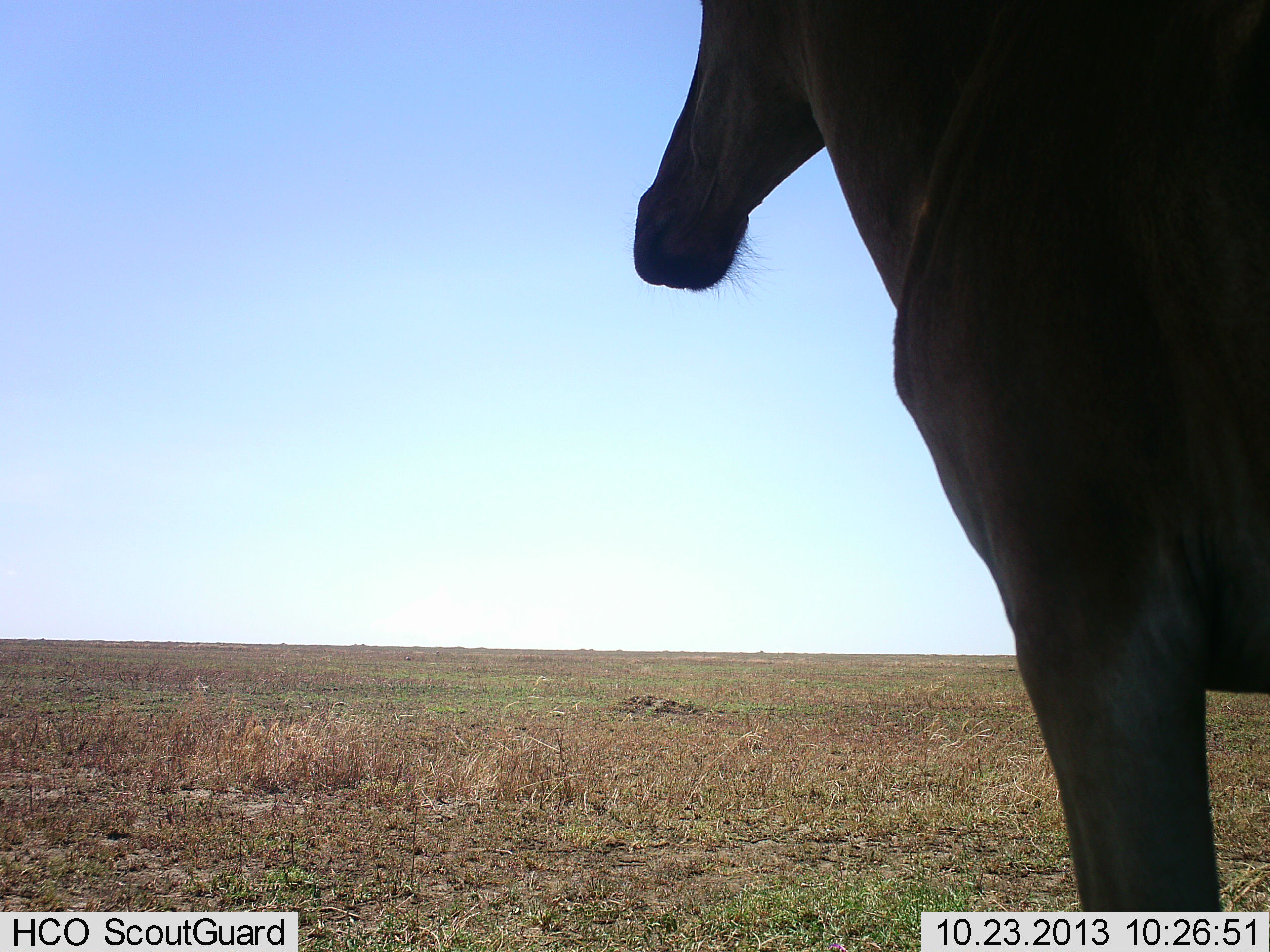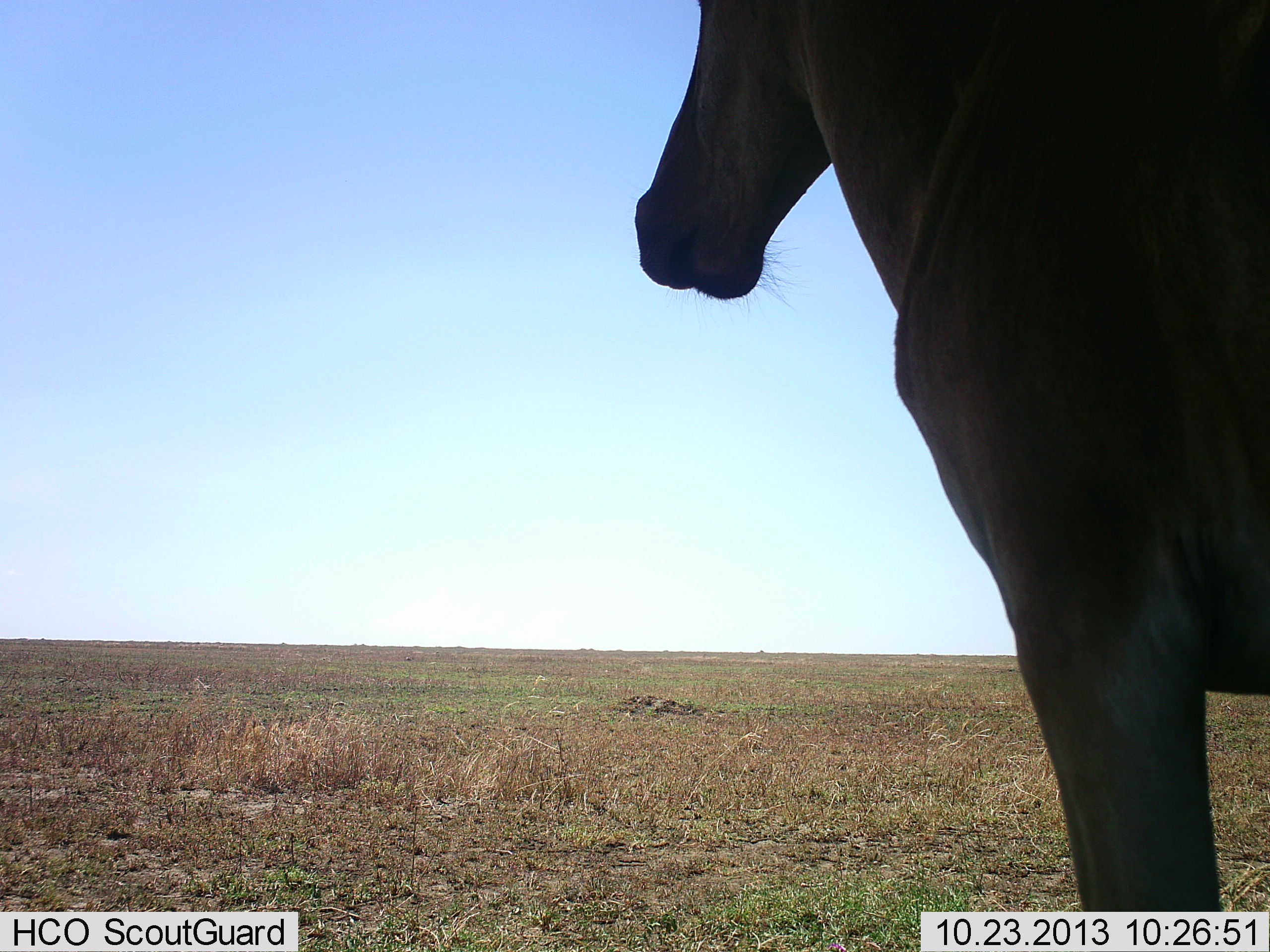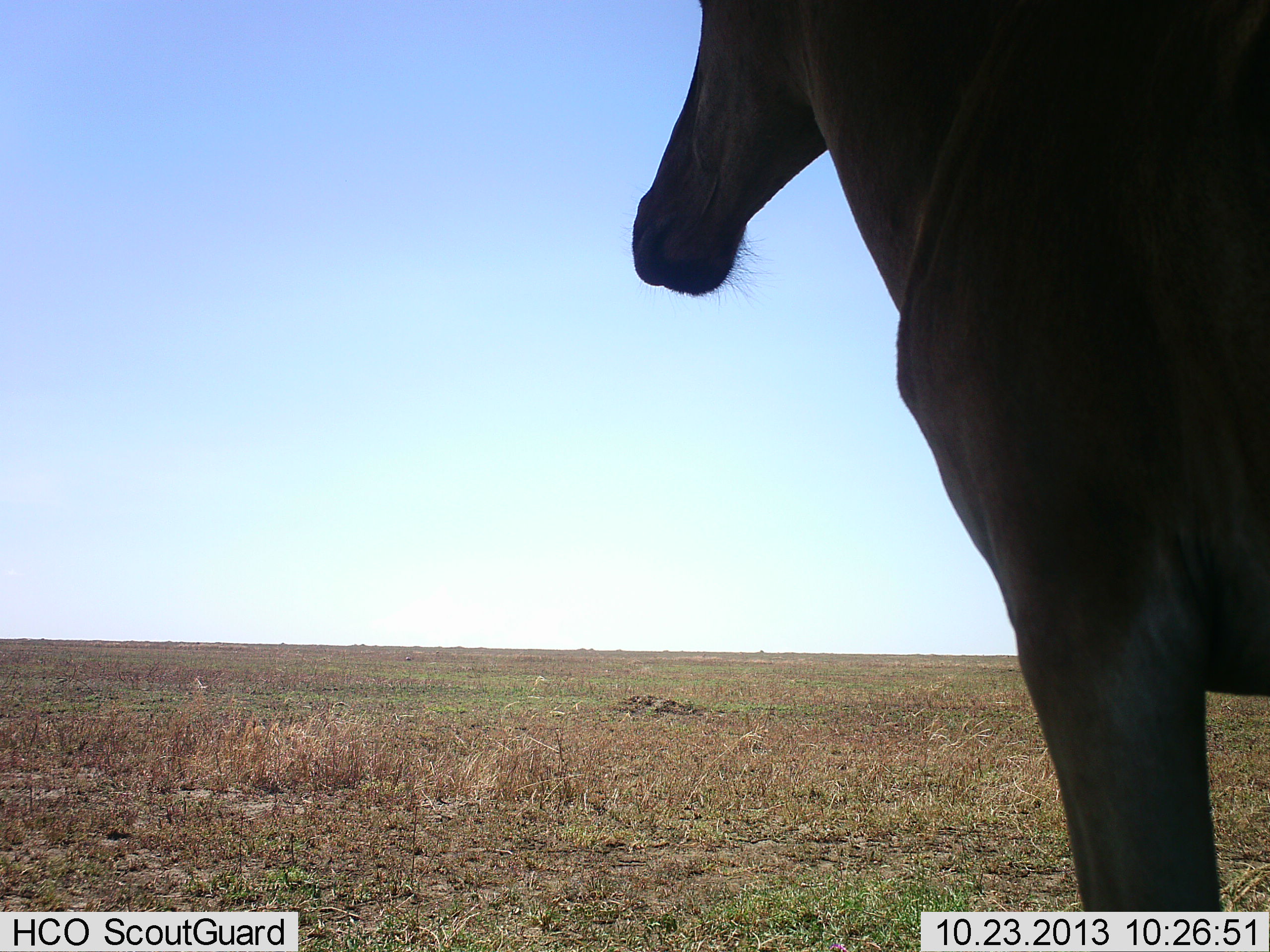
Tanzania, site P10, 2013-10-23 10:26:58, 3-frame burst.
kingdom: Animalia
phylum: Chordata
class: Mammalia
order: Artiodactyla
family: Bovidae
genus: Alcelaphus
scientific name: Alcelaphus buselaphus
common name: hartebeest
Hartebeest (Alcelaphus buselaphus), count 1. Behavior (volunteer vote fractions): standing 72%, resting 4%, moving 0%, interacting 0%. Young present (vote fraction): 0%. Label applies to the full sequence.